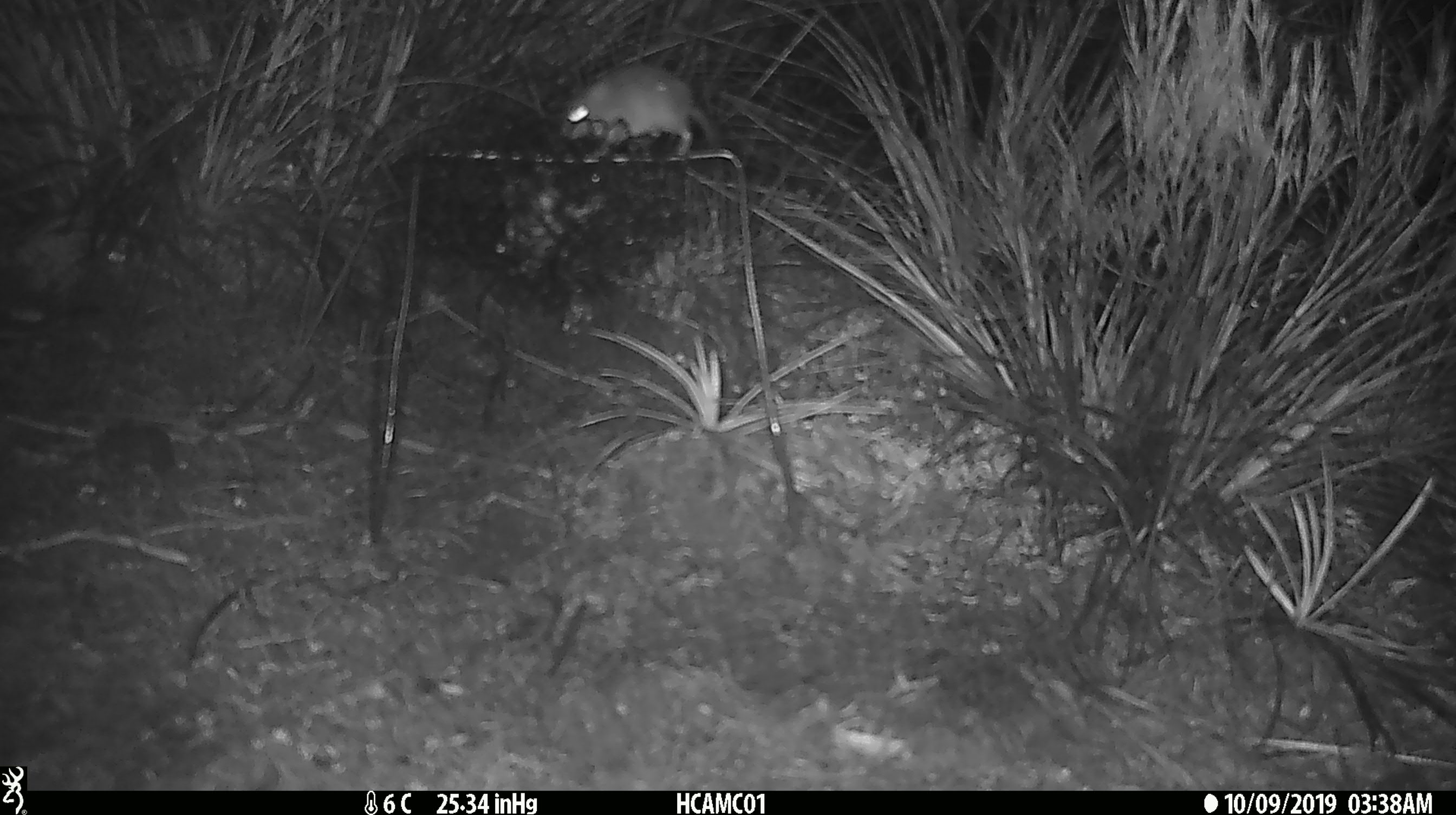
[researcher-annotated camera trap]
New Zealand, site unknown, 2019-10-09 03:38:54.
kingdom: Animalia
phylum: Chordata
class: Mammalia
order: Rodentia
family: Muridae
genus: Mus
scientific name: Mus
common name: mouse